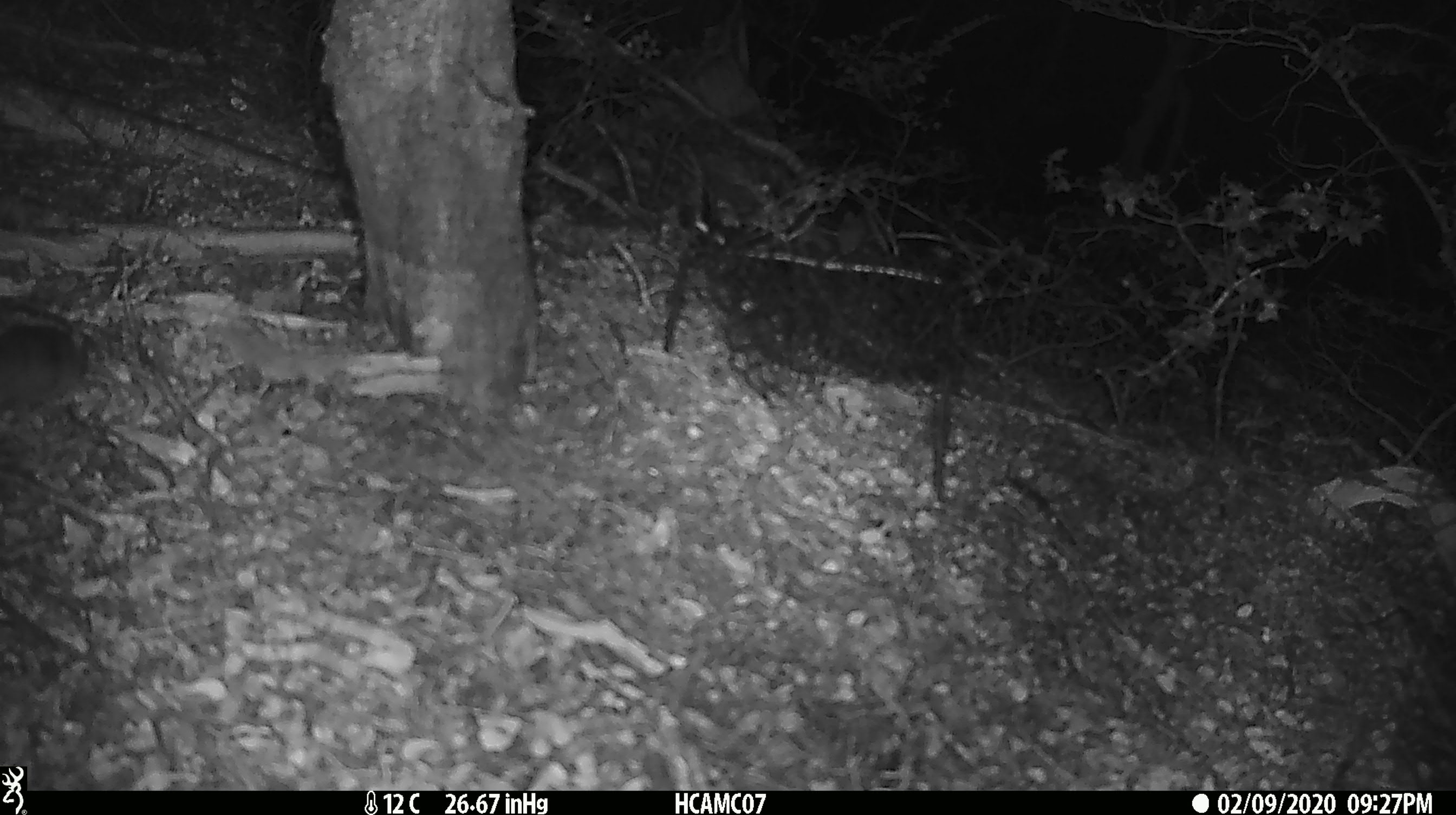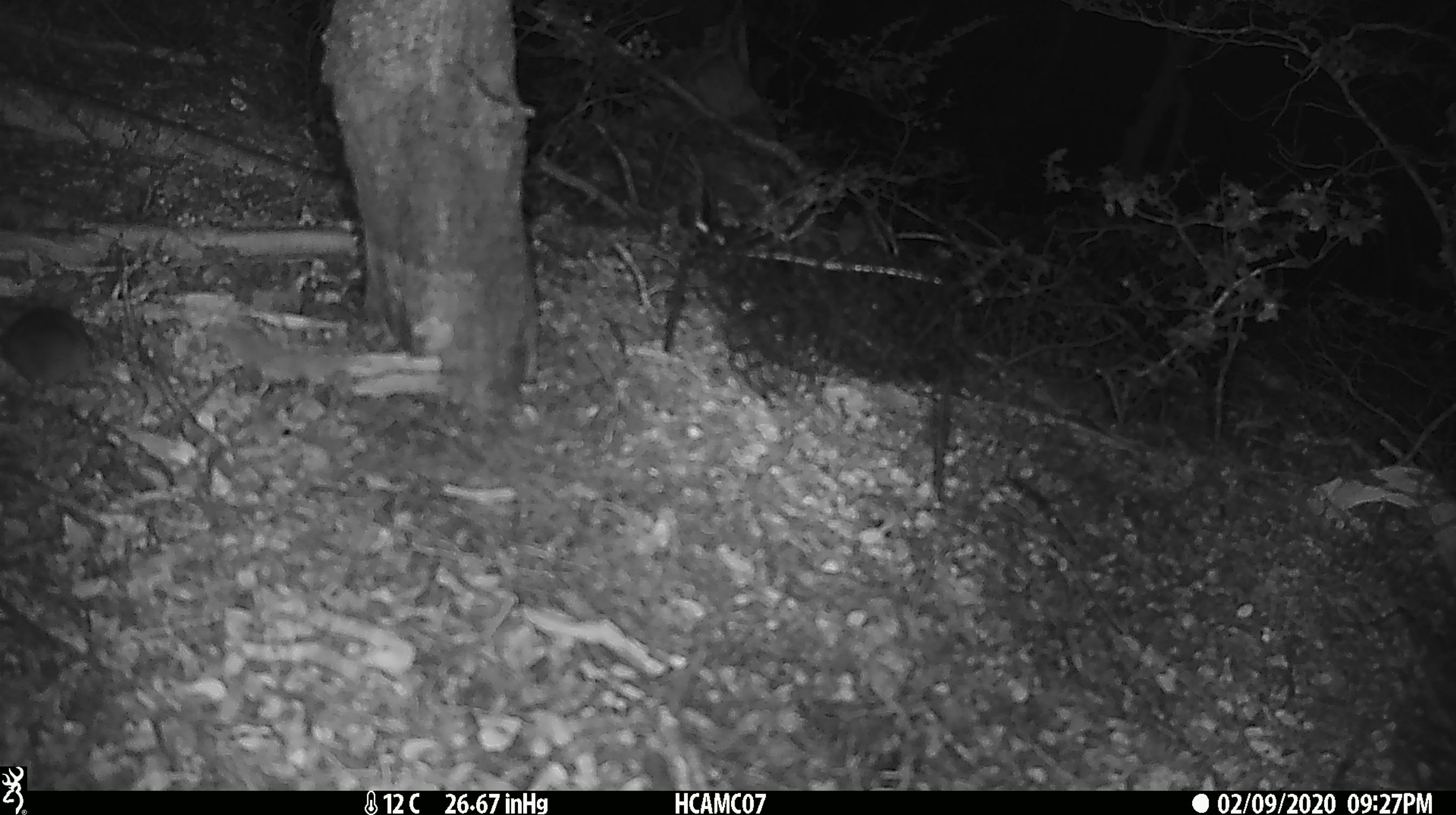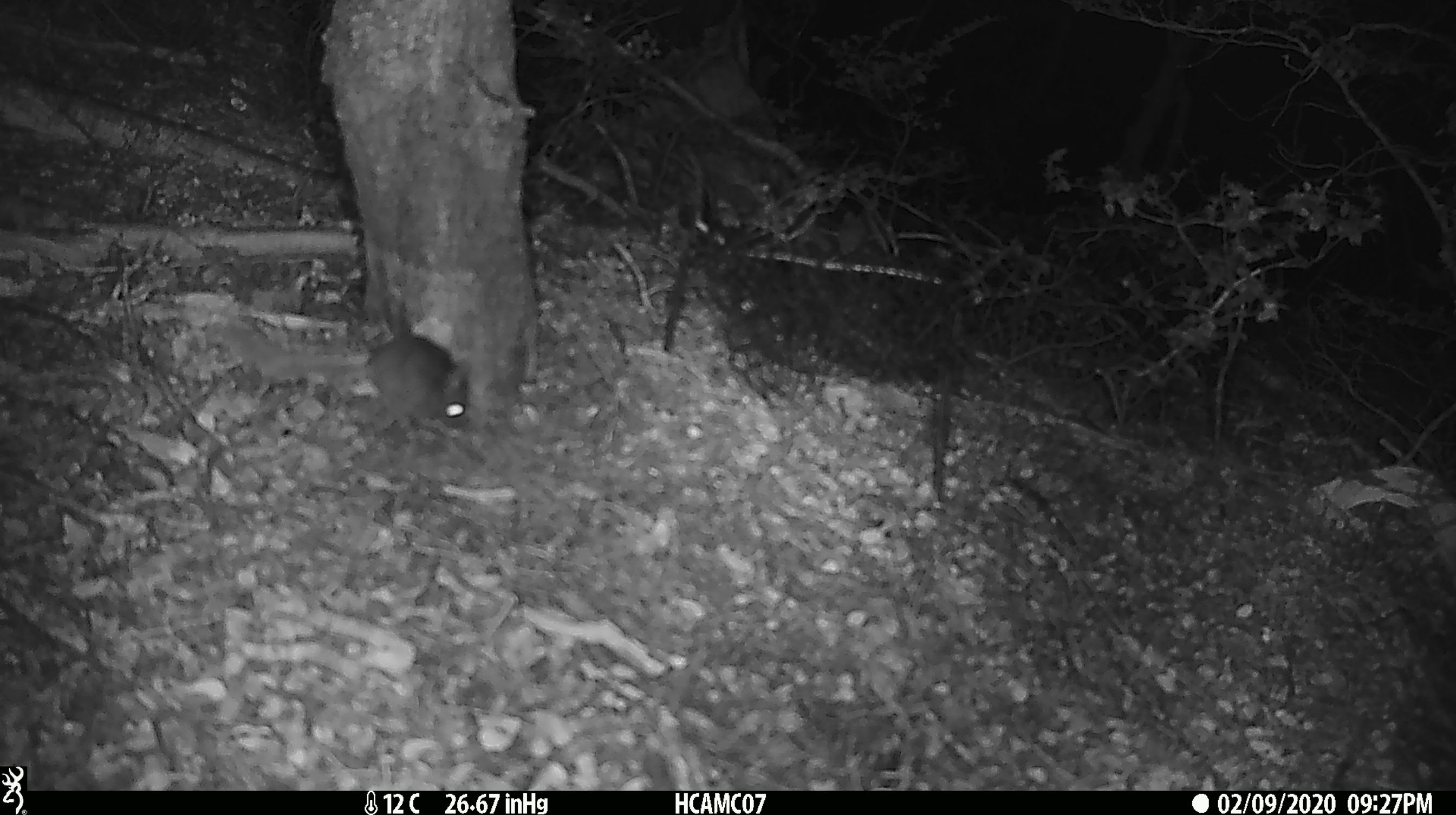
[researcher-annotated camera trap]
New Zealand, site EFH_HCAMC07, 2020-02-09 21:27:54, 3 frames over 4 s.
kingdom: Animalia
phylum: Chordata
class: Mammalia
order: Rodentia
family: Muridae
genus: Mus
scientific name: Mus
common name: mouse